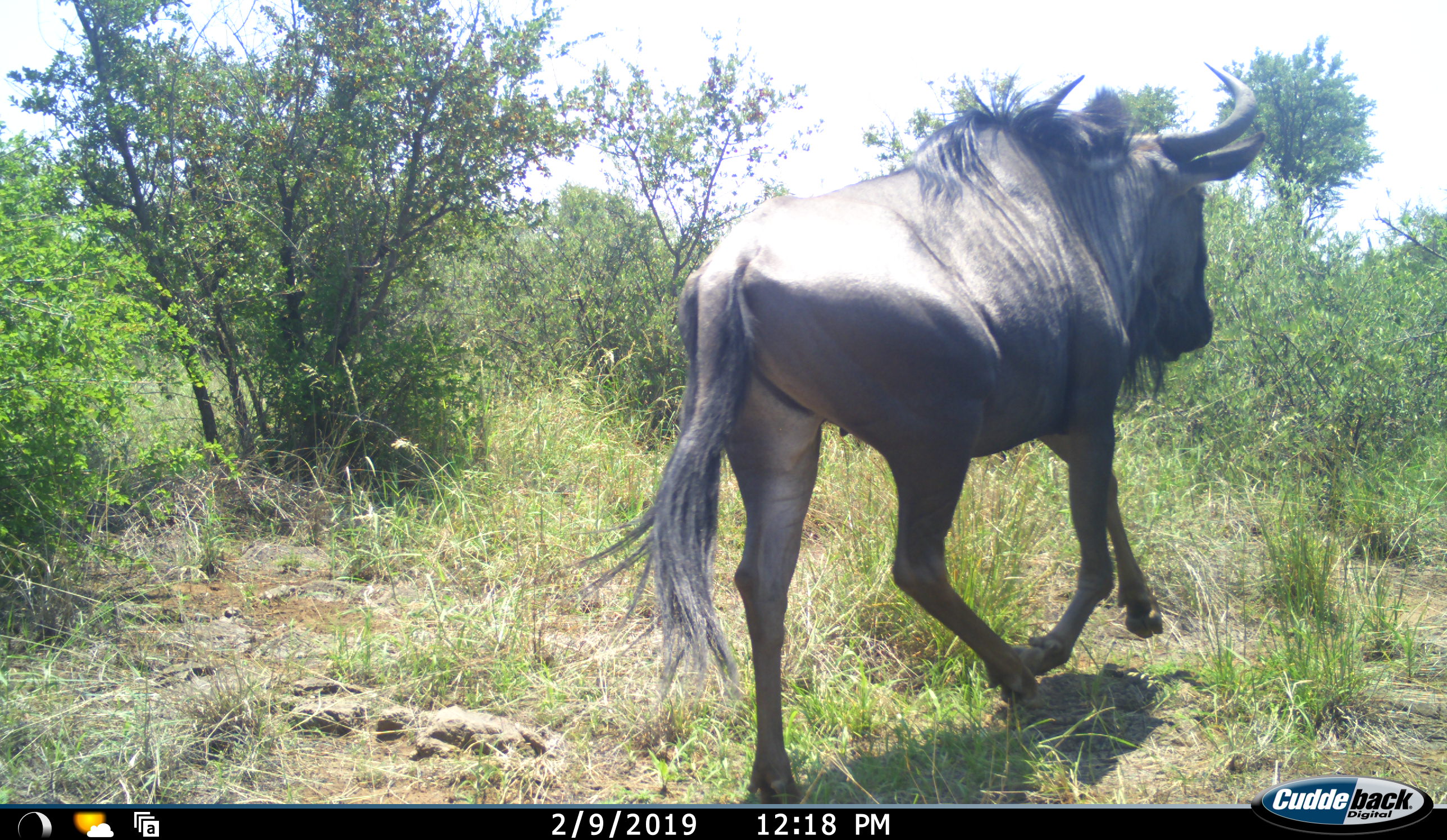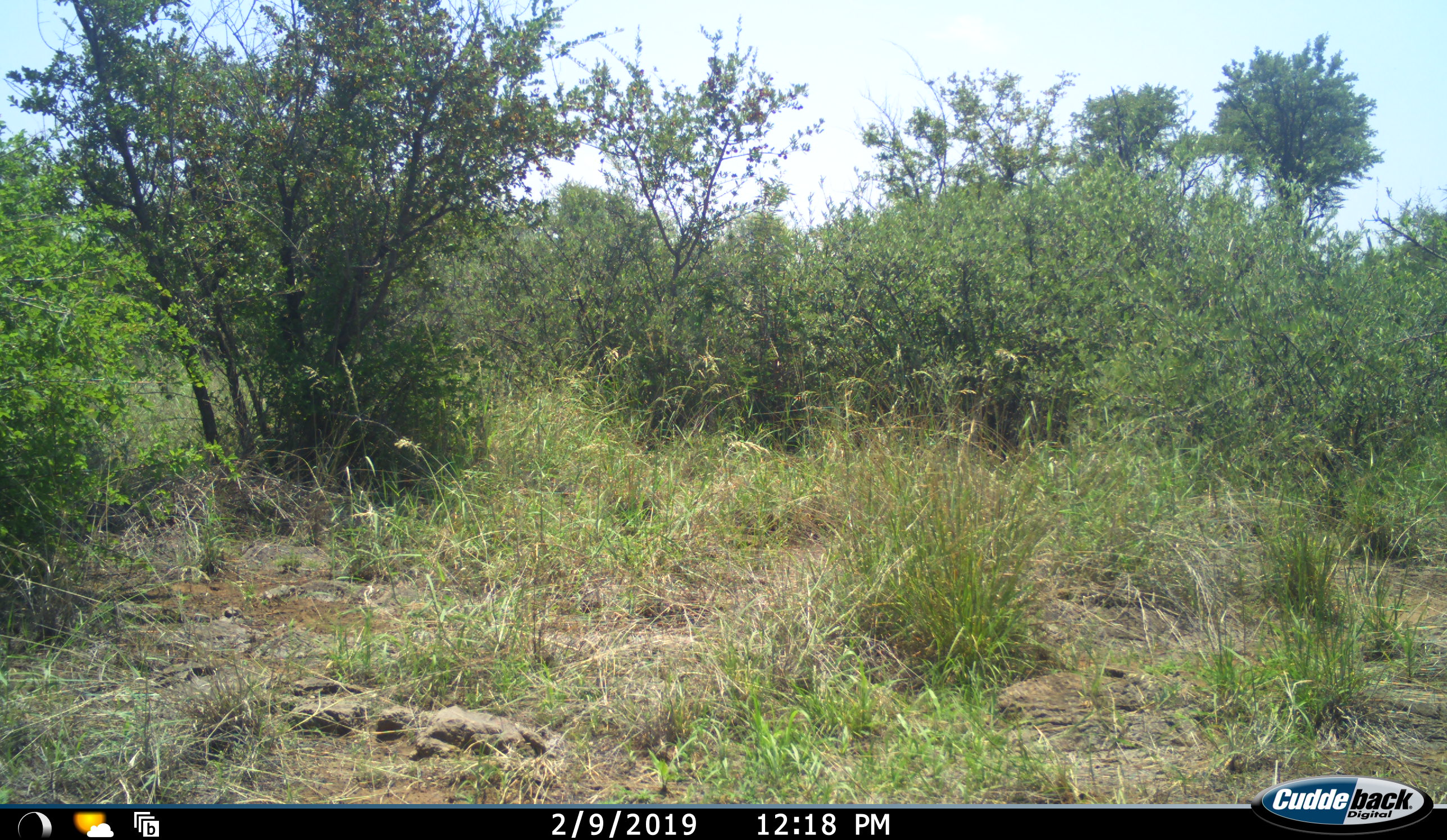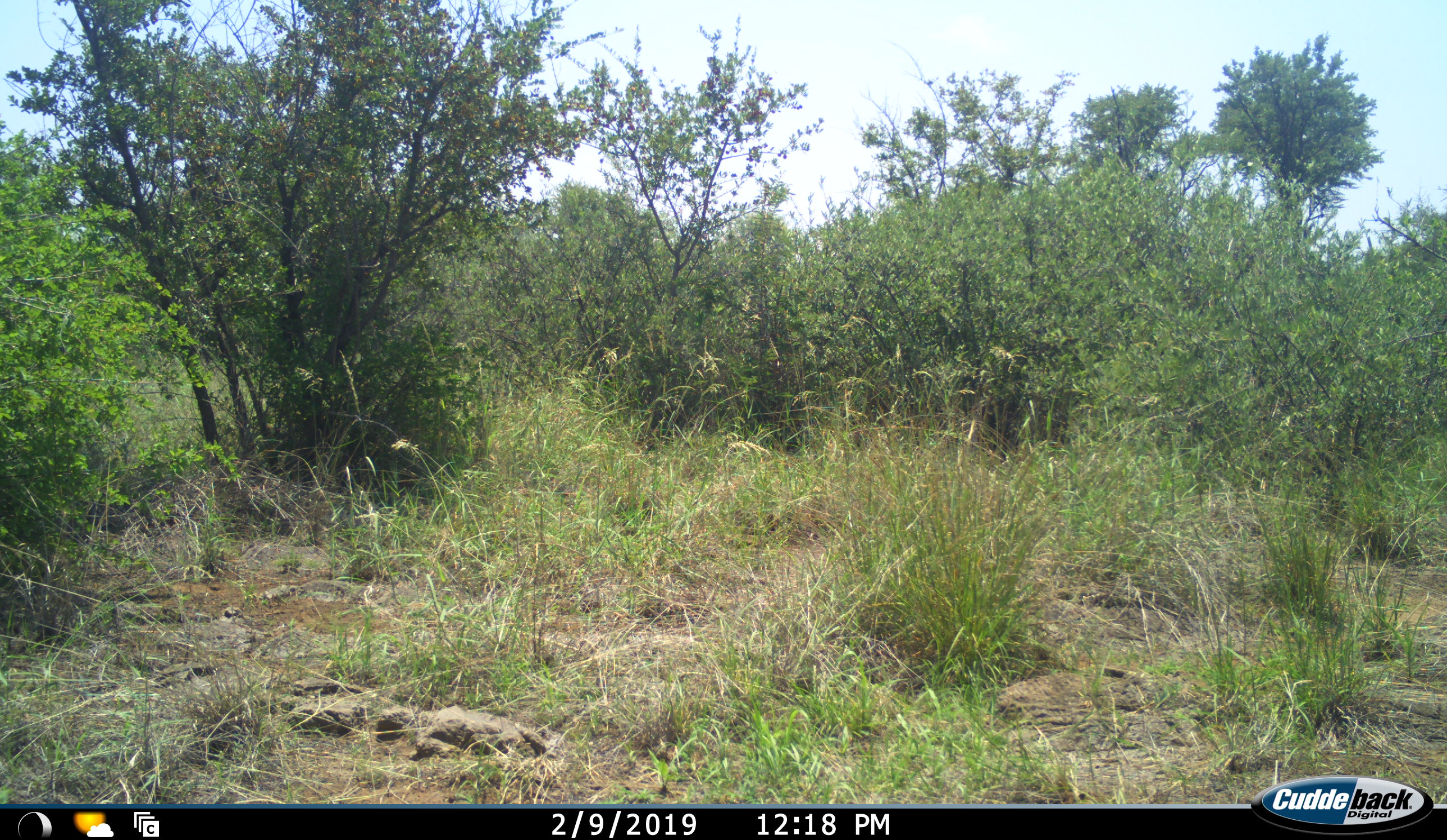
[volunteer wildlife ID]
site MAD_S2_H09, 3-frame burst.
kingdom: Animalia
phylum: Chordata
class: Mammalia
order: Artiodactyla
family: Bovidae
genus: Connochaetes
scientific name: Connochaetes taurinus taurinus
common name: blue wildebeest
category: wildebeestblue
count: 1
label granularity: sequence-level